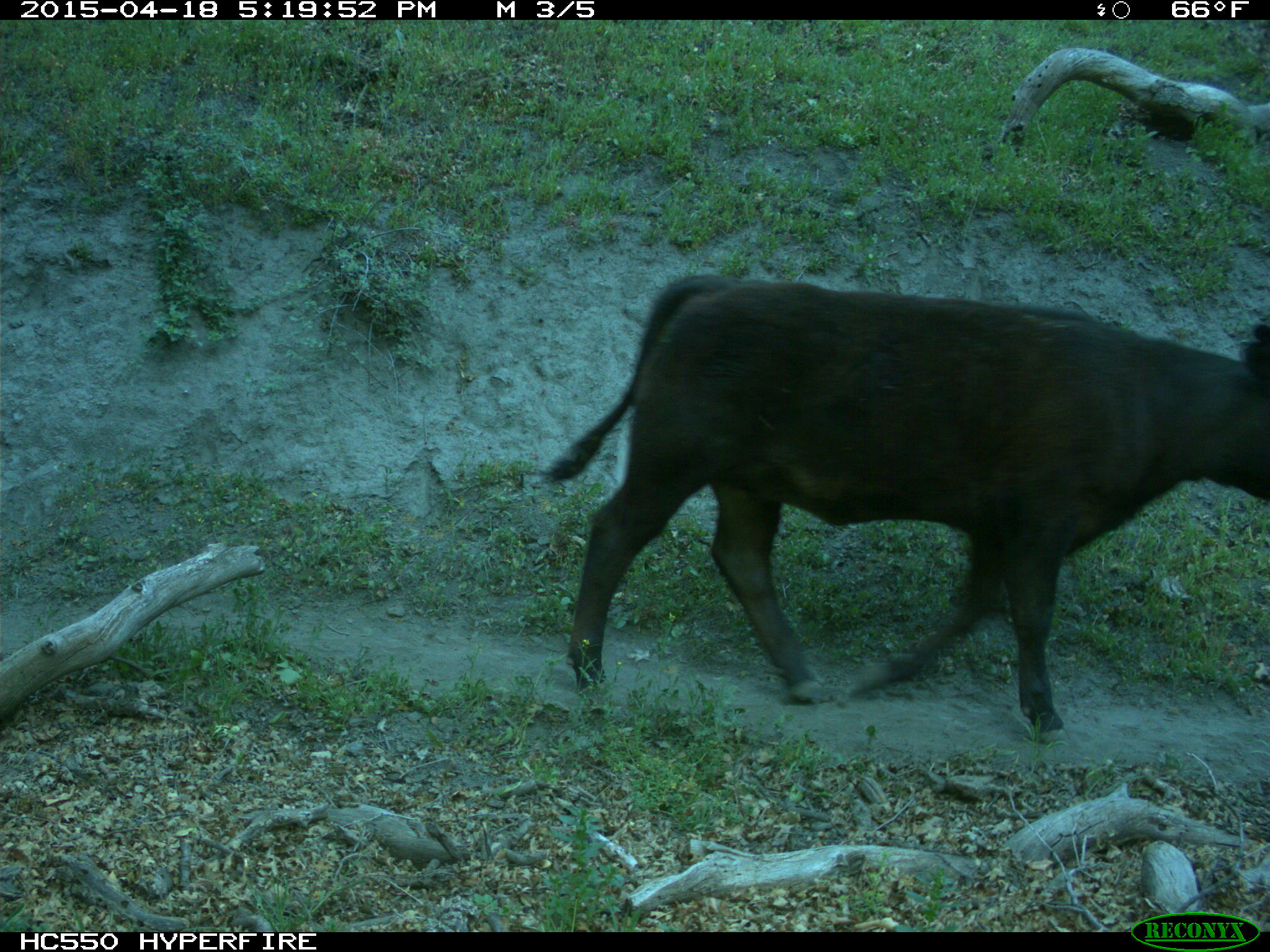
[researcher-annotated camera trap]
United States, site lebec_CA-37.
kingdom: Animalia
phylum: Chordata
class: Mammalia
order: Artiodactyla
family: Bovidae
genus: Bos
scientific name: Bos taurus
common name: domestic cow